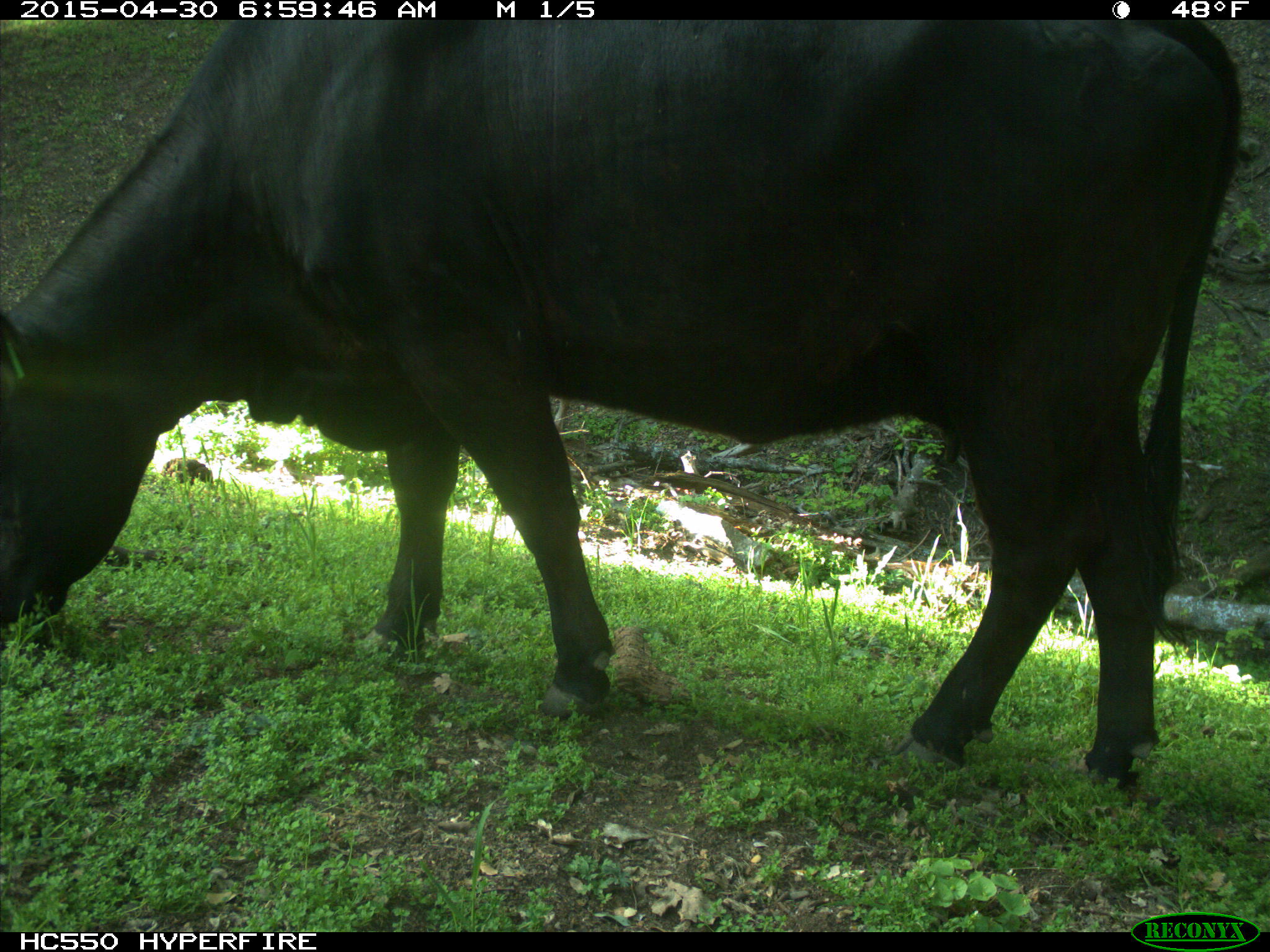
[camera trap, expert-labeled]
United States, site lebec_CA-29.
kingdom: Animalia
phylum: Chordata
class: Mammalia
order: Artiodactyla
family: Bovidae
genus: Bos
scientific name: Bos taurus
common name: domestic cow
Bos taurus (domestic cow).